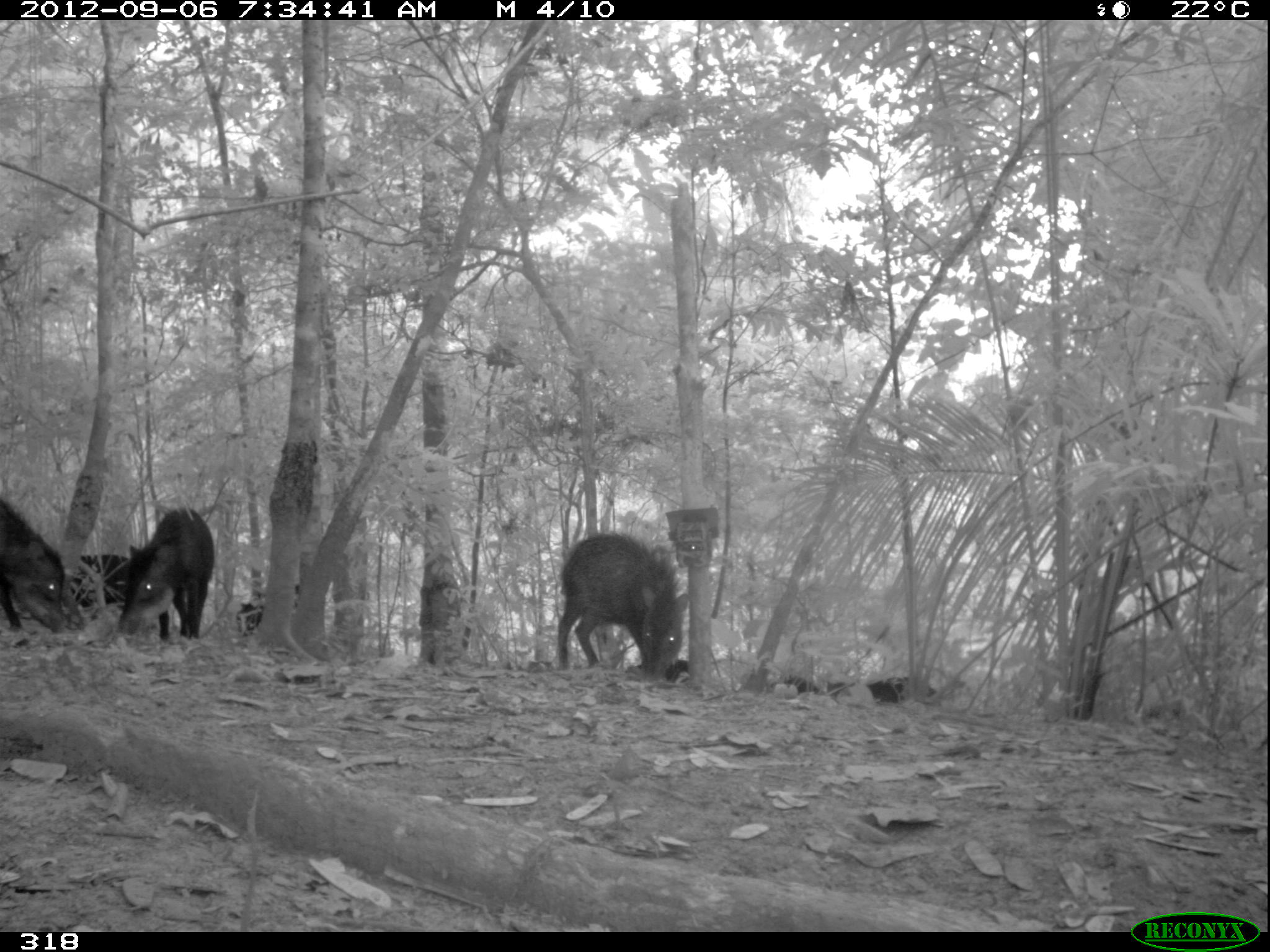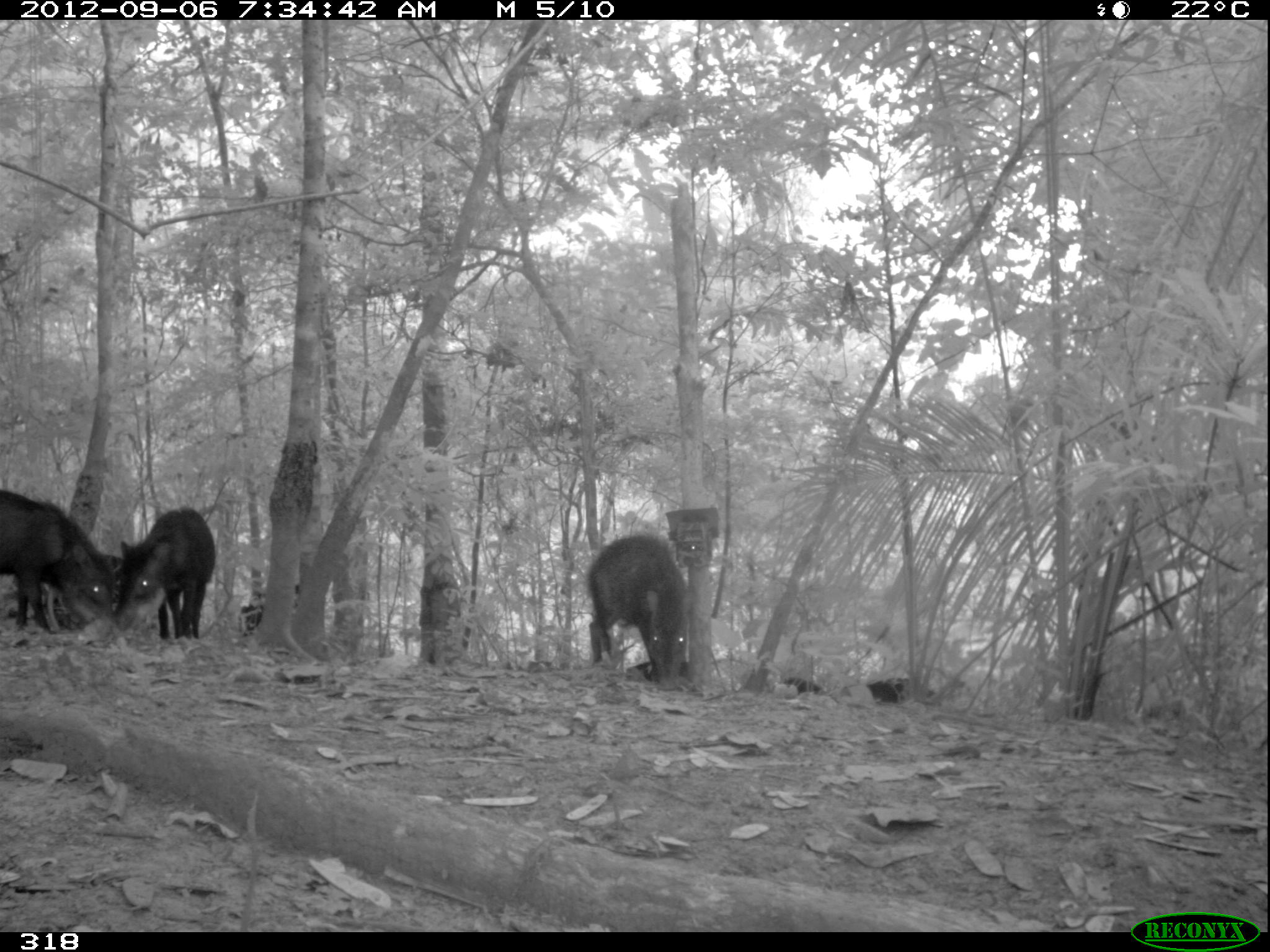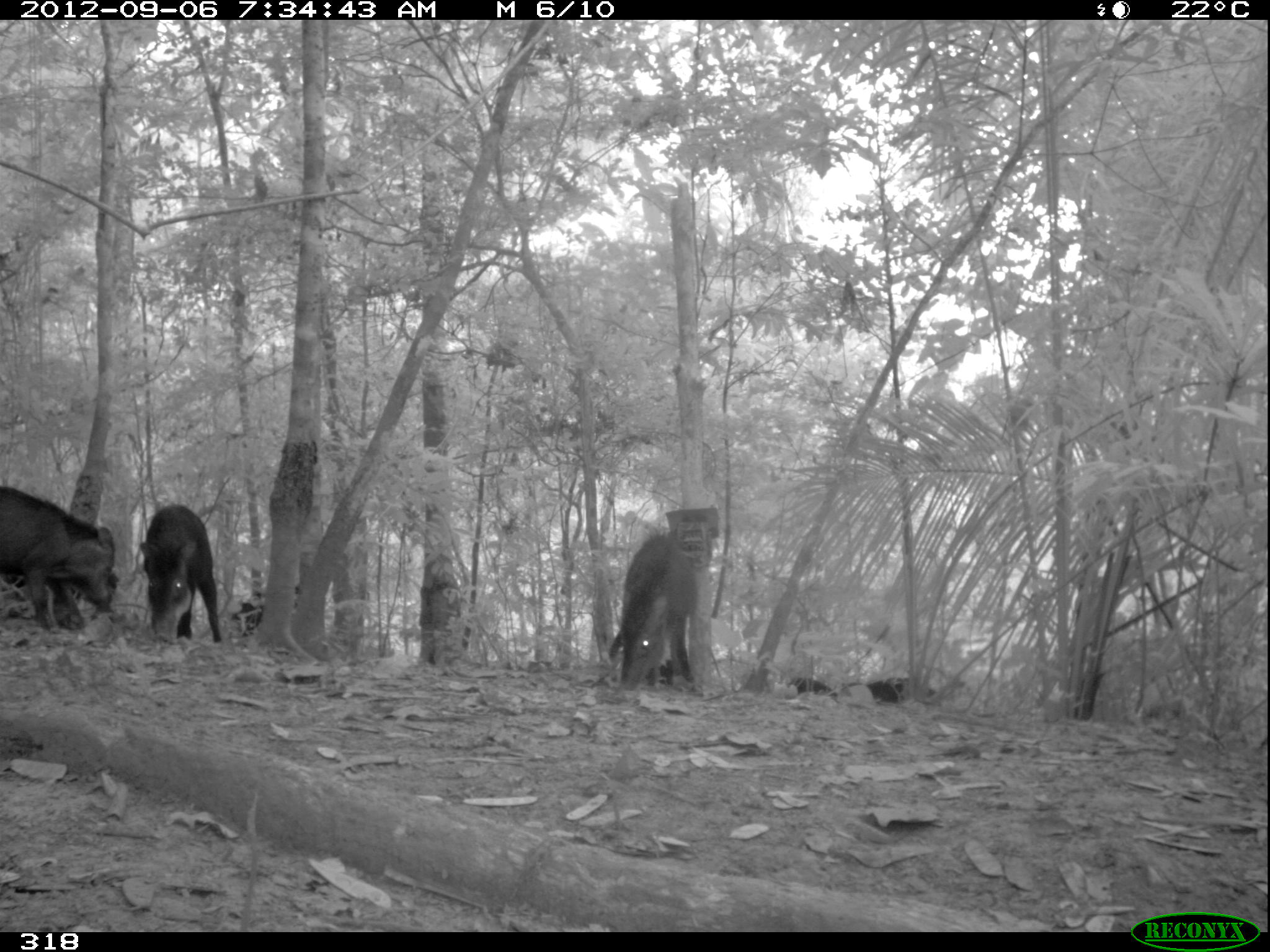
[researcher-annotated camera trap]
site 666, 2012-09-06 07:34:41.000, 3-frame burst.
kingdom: Animalia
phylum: Chordata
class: Mammalia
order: Artiodactyla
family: Tayassuidae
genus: Tayassu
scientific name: Tayassu pecari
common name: white-lipped peccary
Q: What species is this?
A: Tayassu pecari (white-lipped peccary).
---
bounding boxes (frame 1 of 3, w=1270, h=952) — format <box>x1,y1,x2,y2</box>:
tayassu pecari: <box>552,527,691,683</box>; <box>111,506,214,644</box>; <box>0,494,68,637</box>; <box>63,552,135,616</box>; <box>235,581,300,636</box>; <box>864,676,942,705</box>; <box>623,659,690,689</box>; <box>771,675,850,697</box>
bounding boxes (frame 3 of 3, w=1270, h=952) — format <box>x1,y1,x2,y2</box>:
tayassu pecari: <box>605,506,719,685</box>; <box>0,484,118,630</box>; <box>135,499,225,647</box>; <box>3,572,122,629</box>; <box>231,583,301,641</box>; <box>836,678,940,702</box>; <box>646,660,694,690</box>; <box>784,677,839,698</box>